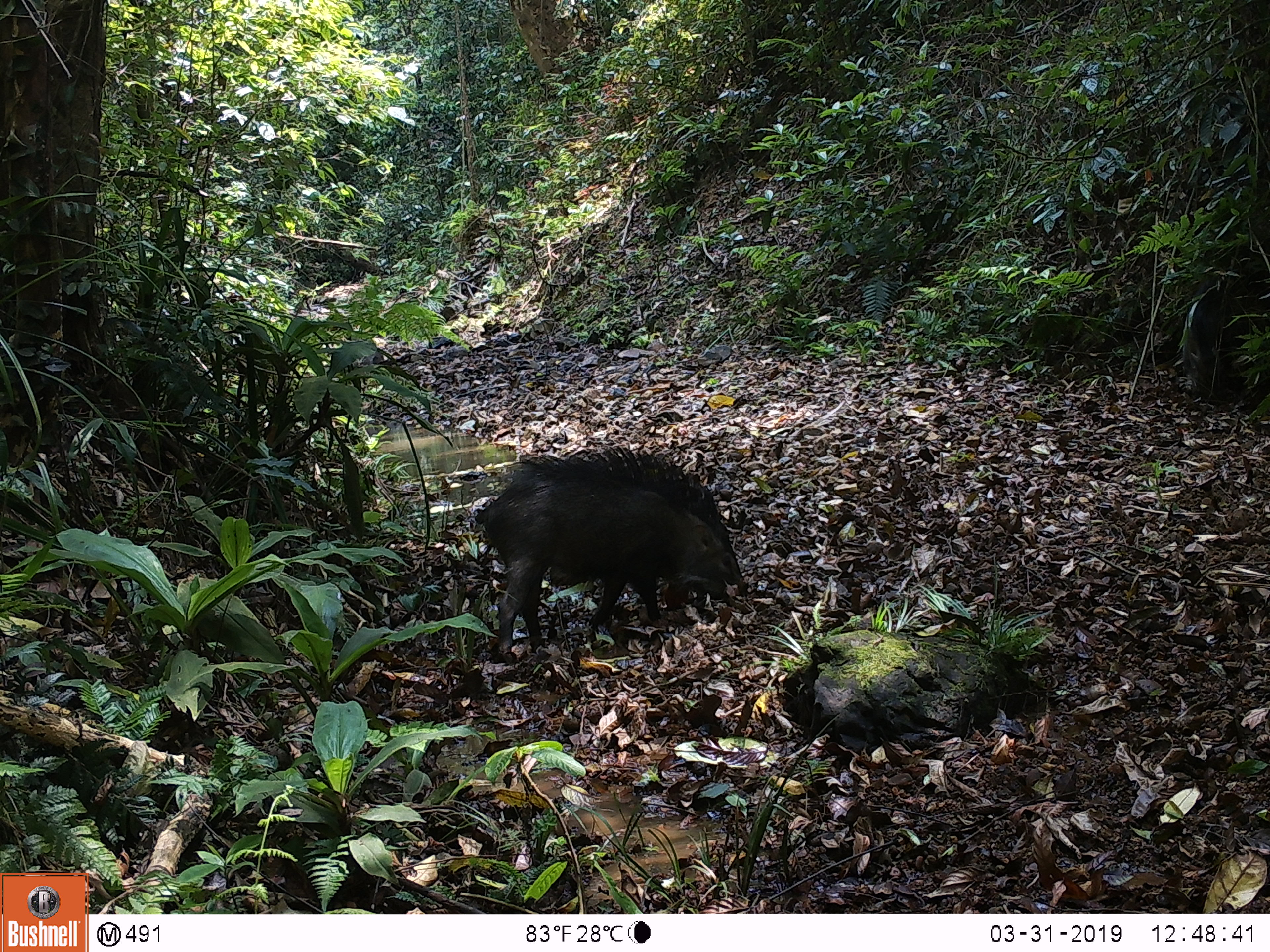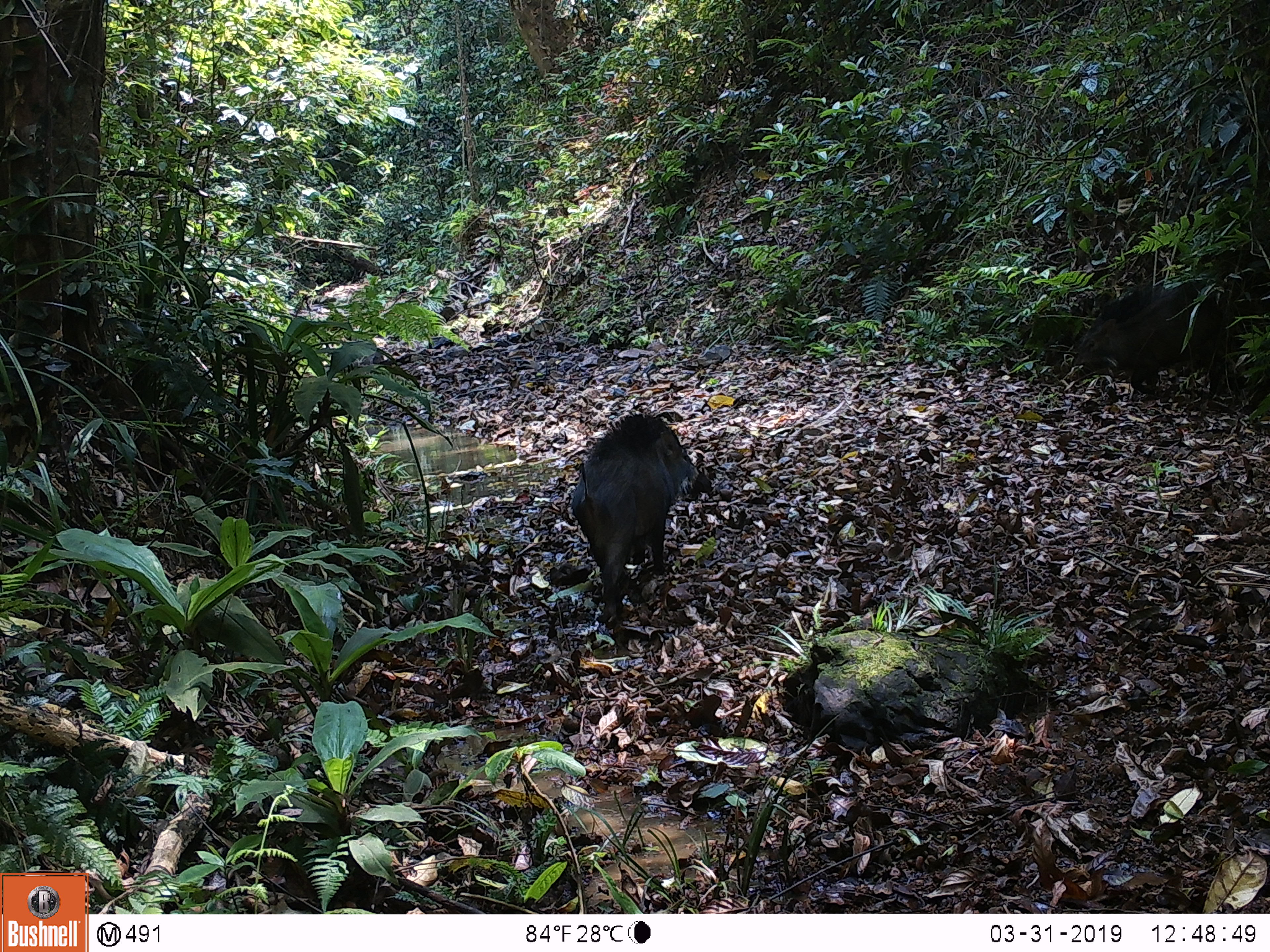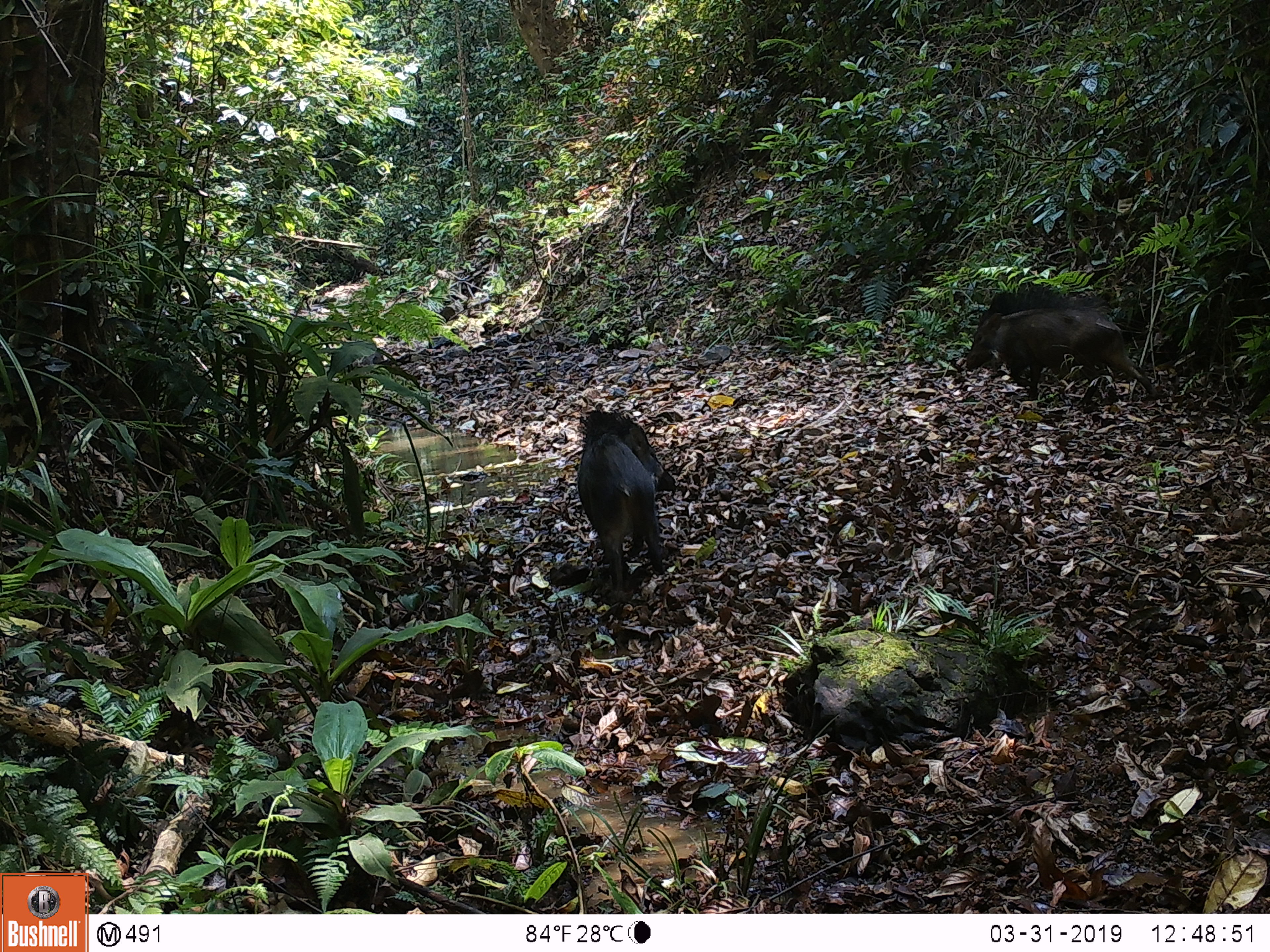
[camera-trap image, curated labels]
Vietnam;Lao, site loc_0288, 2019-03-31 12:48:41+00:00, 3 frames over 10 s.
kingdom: Animalia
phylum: Chordata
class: Mammalia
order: Artiodactyla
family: Suidae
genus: Sus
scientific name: Sus scrofa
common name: eurasian wild pig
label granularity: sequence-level